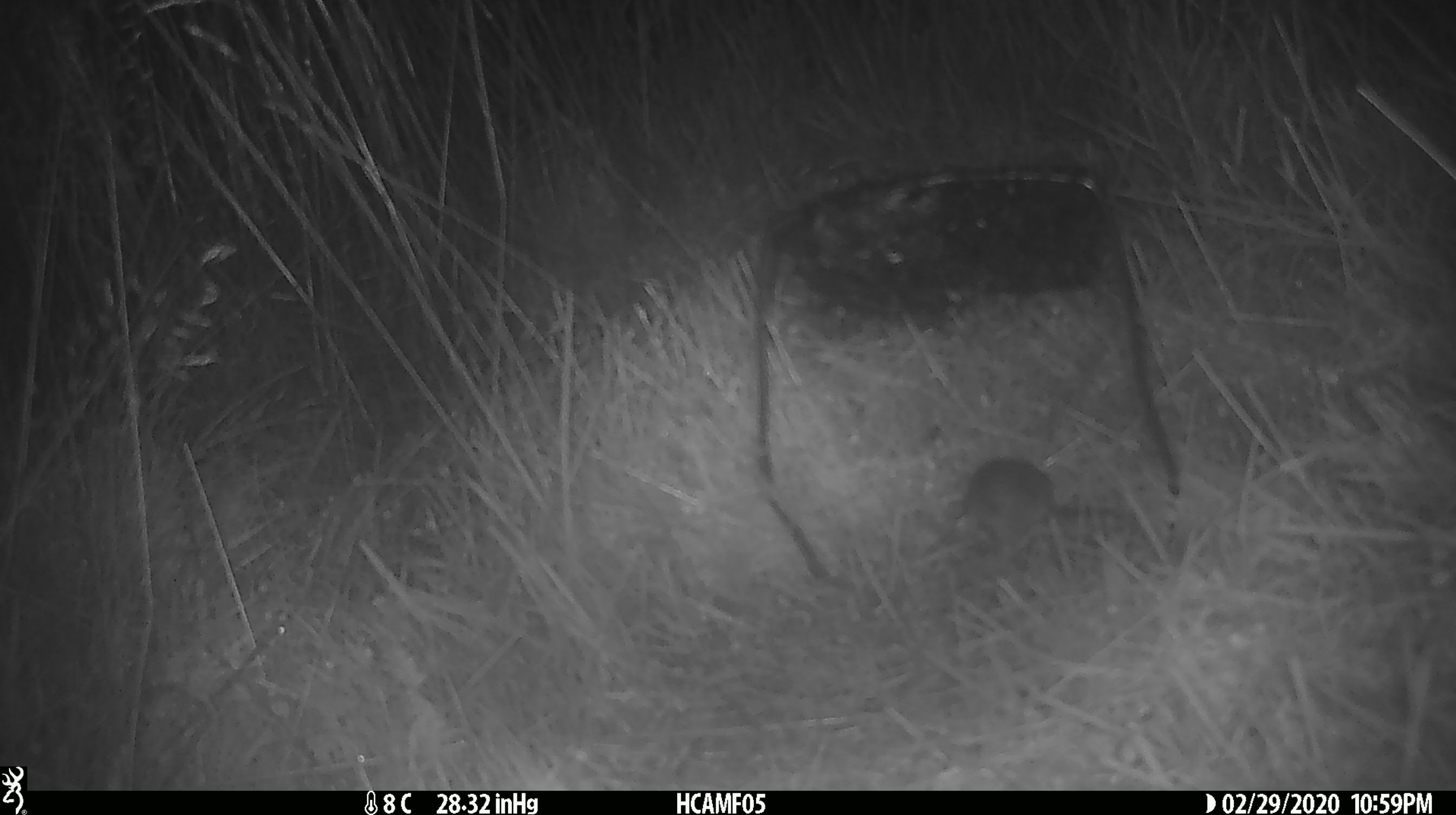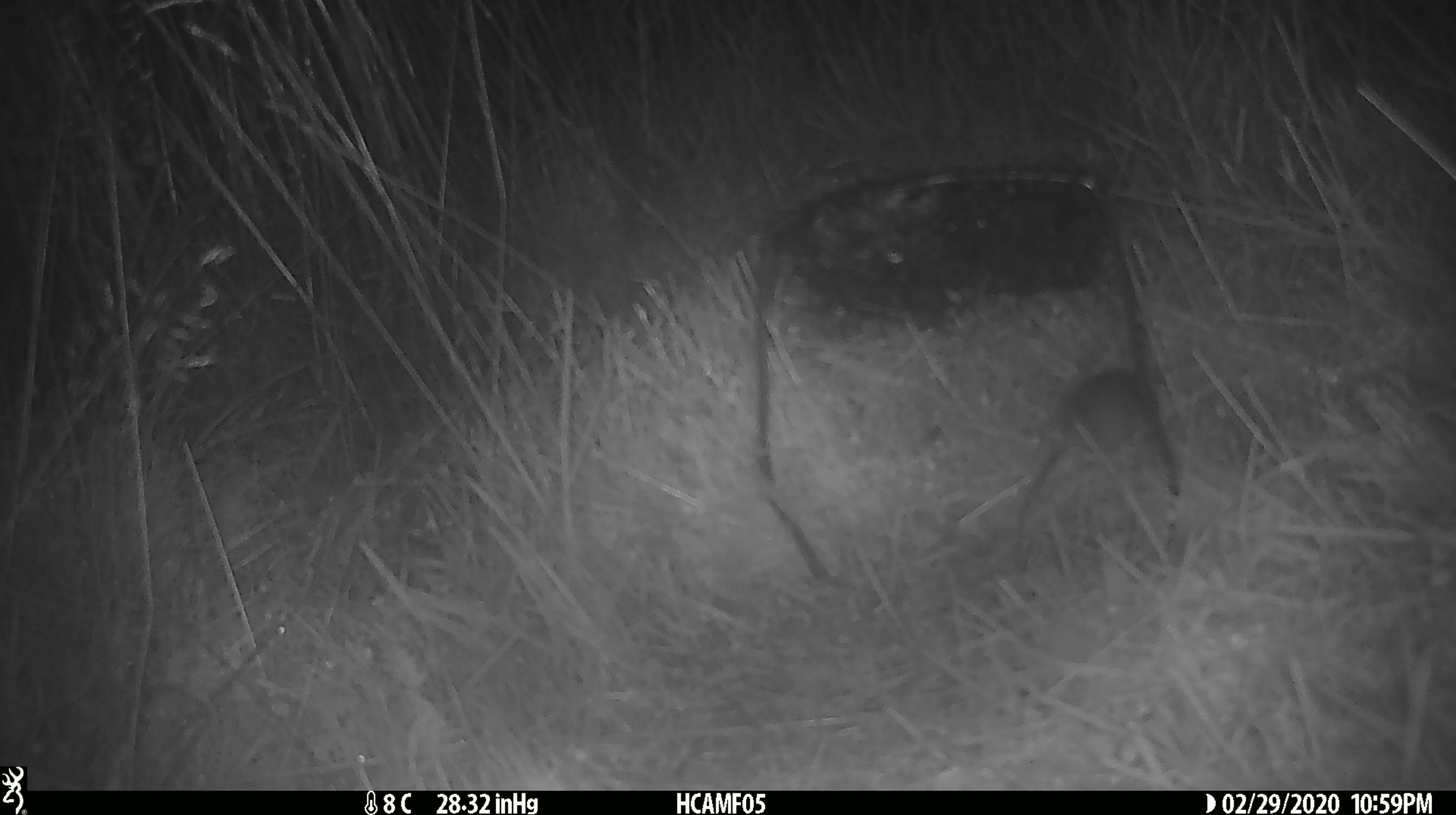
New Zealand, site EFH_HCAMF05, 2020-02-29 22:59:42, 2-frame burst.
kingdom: Animalia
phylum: Chordata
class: Mammalia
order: Rodentia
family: Muridae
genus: Mus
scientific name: Mus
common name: mouse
Mouse (Mus).